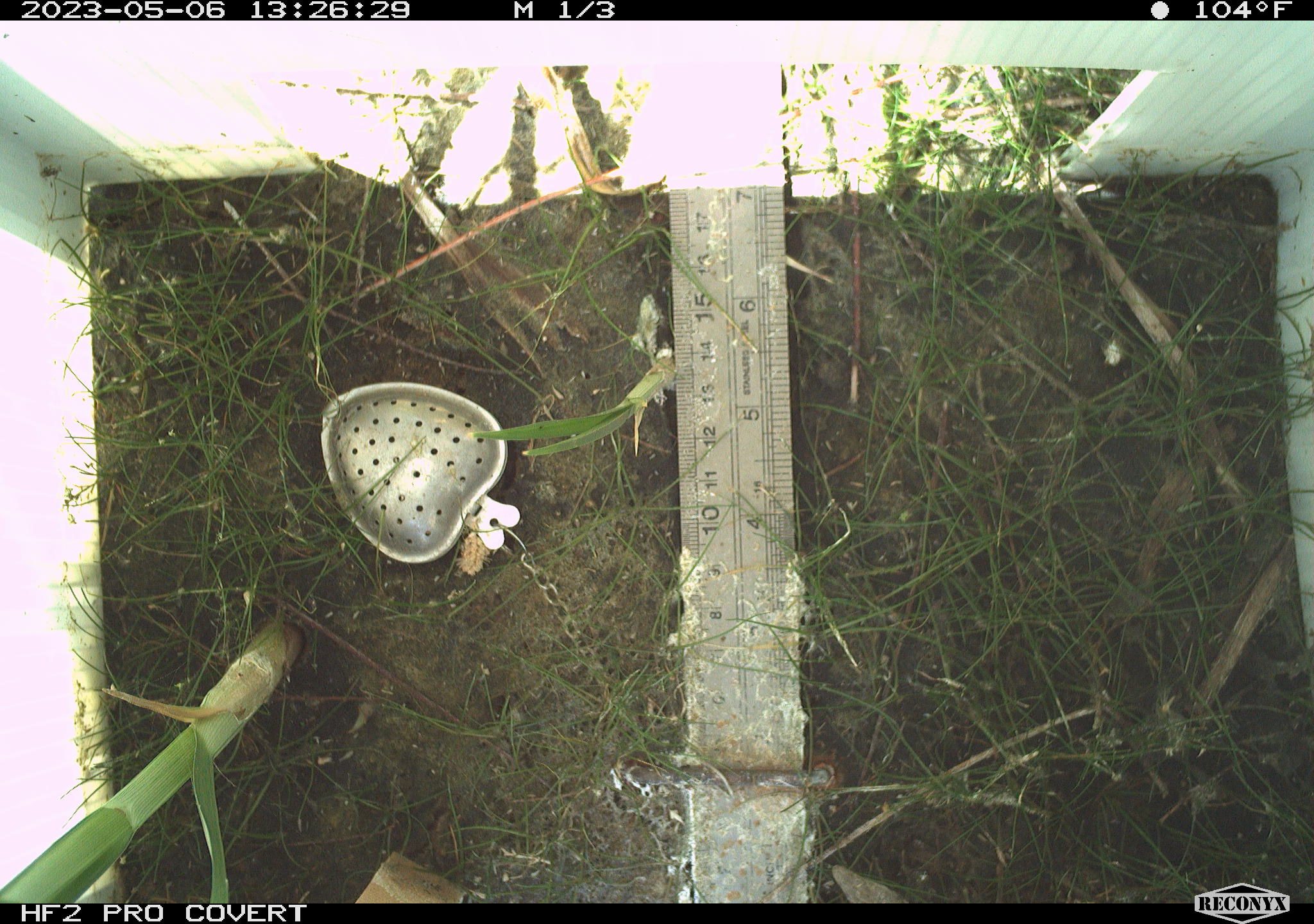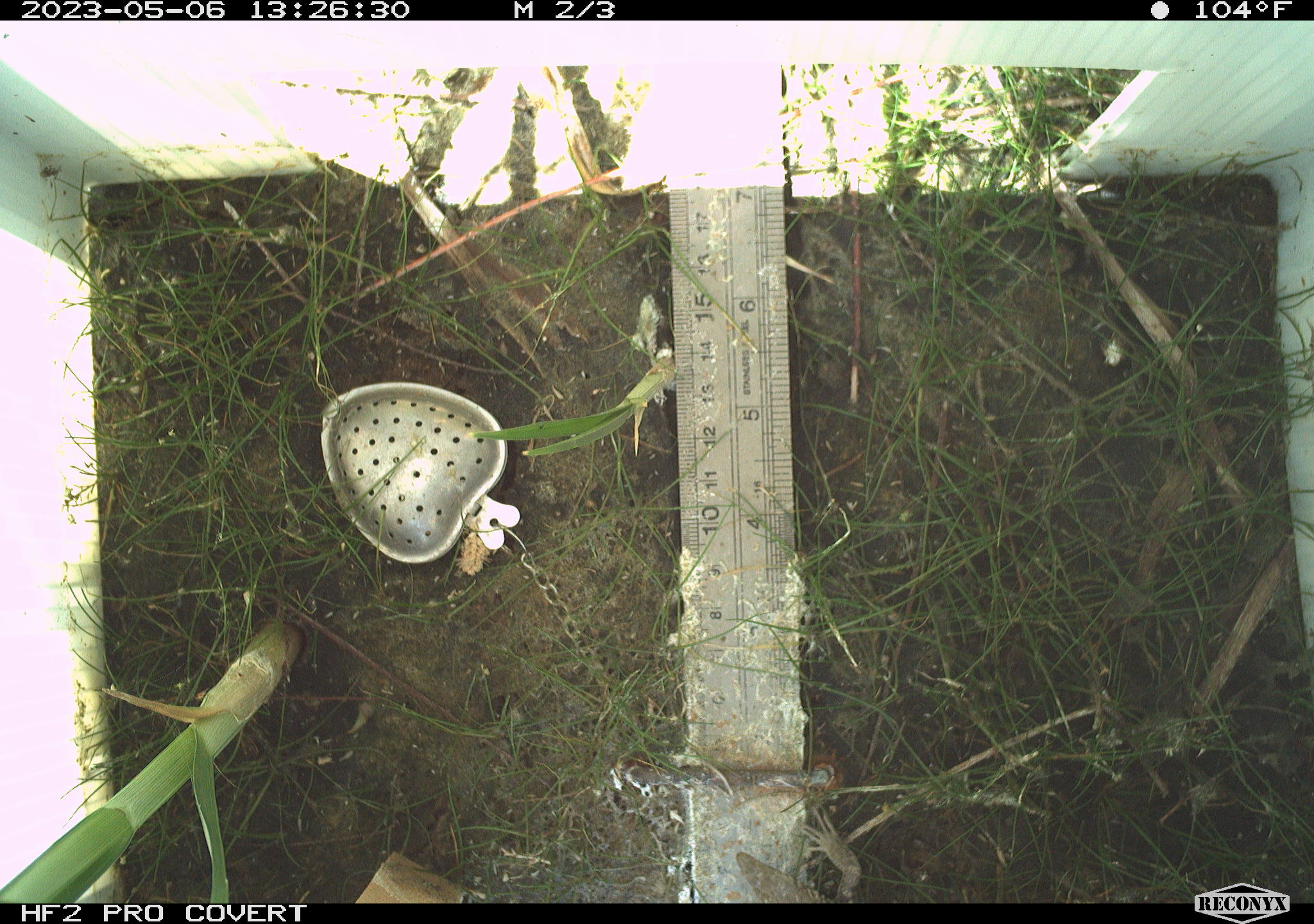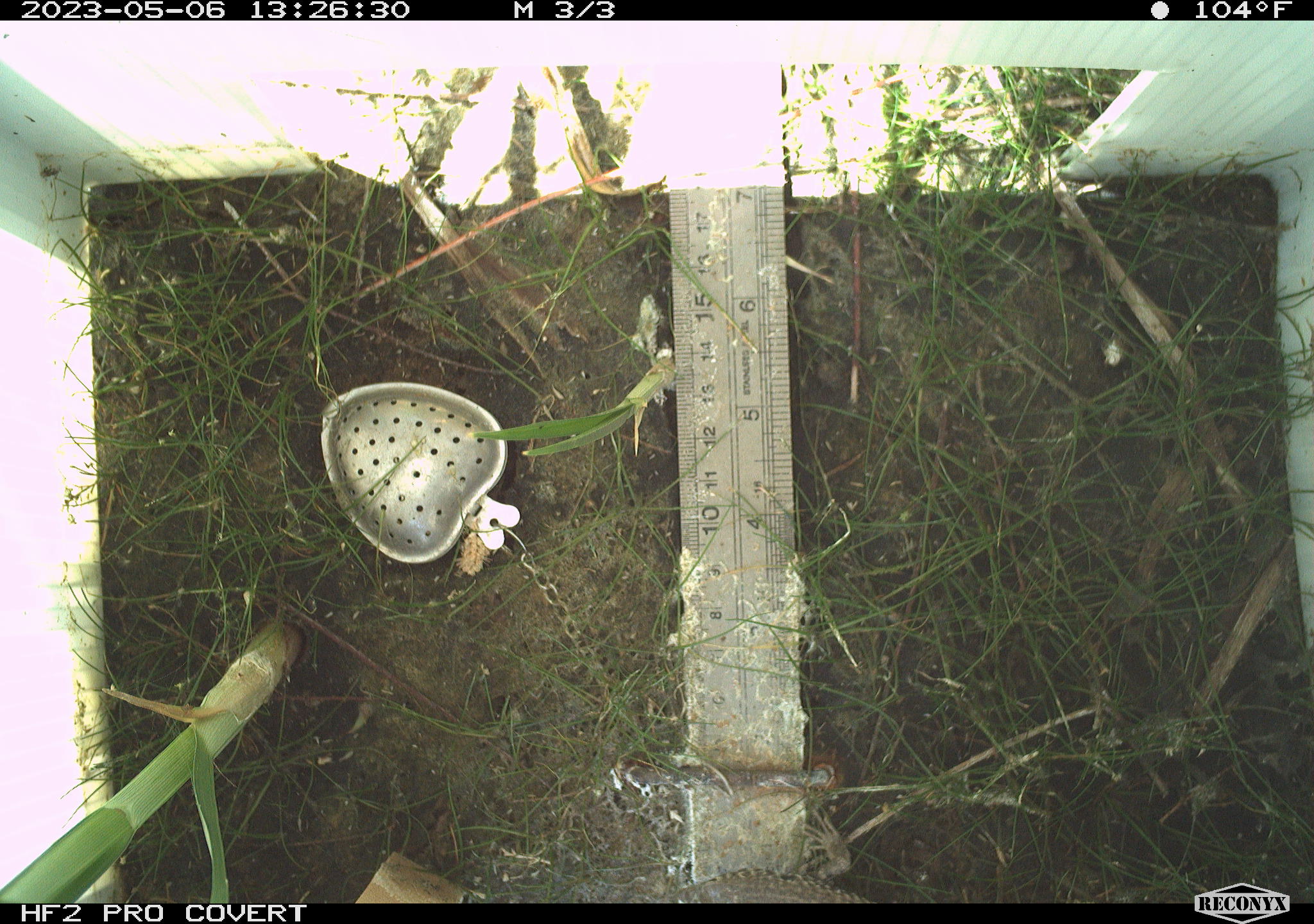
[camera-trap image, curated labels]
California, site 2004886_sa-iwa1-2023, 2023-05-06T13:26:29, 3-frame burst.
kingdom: Animalia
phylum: Chordata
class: Reptilia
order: Squamata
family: Teiidae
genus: Aspidoscelis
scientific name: Aspidoscelis tigris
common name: western whiptail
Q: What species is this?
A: Western whiptail (Aspidoscelis tigris).